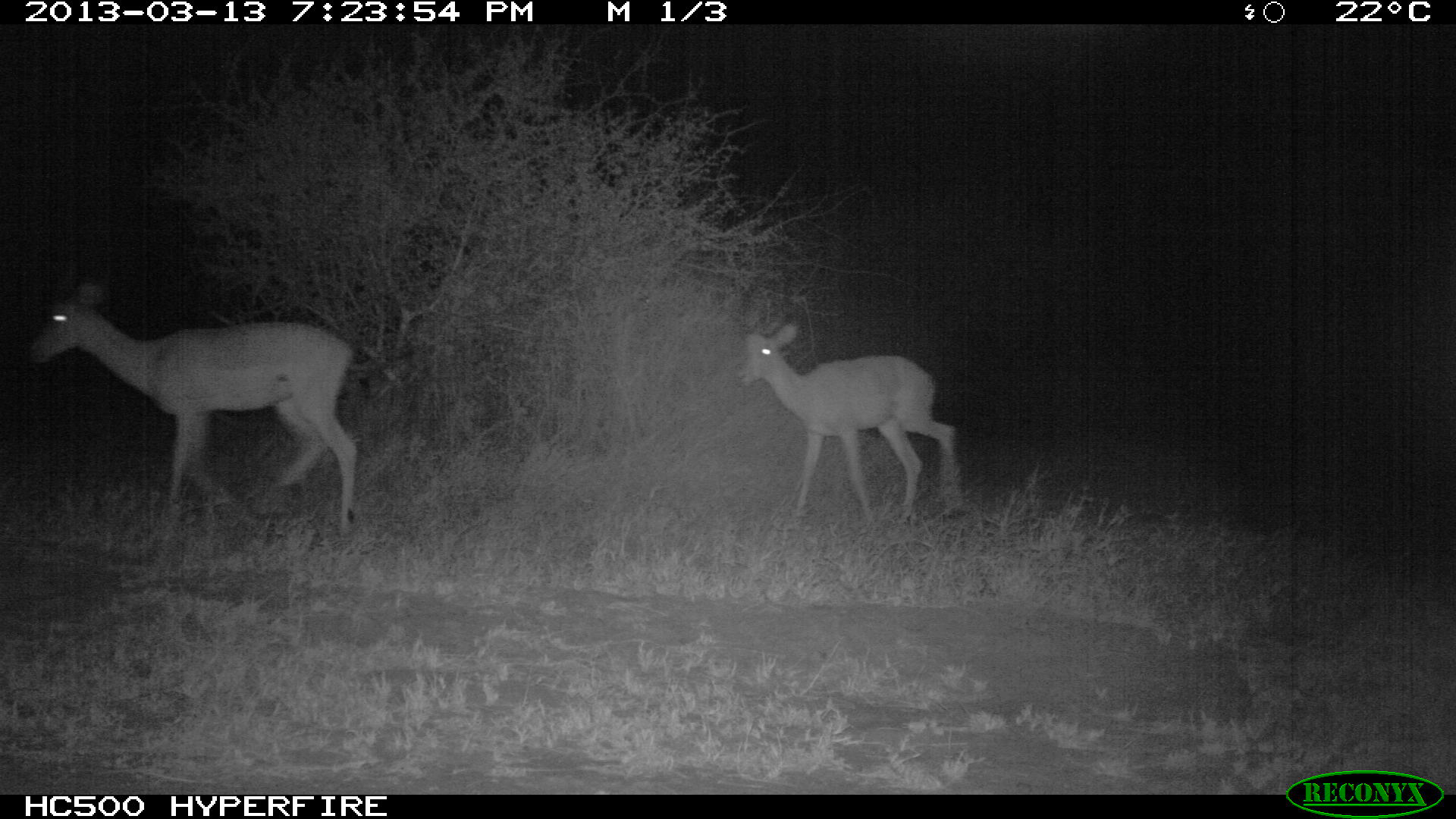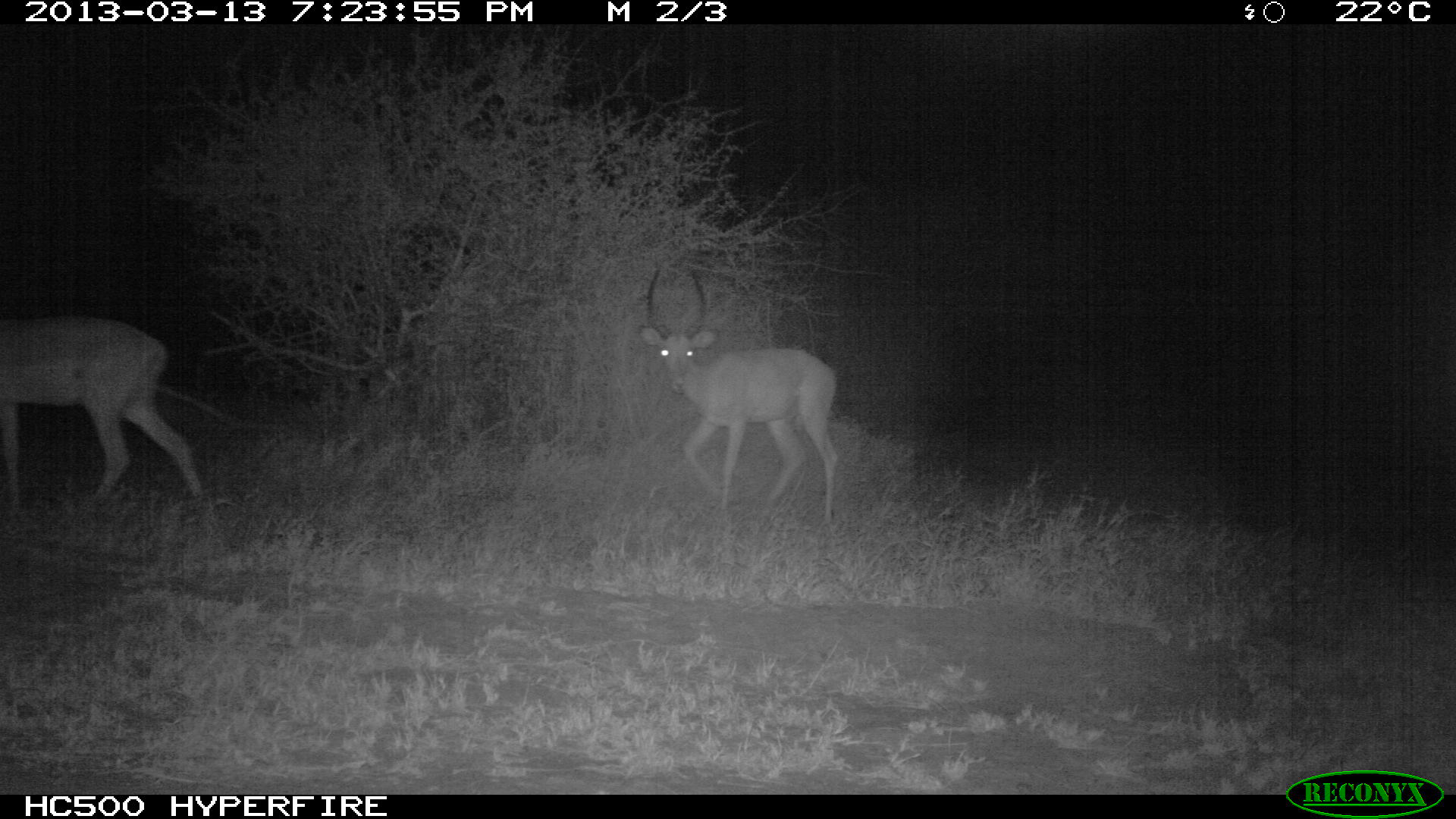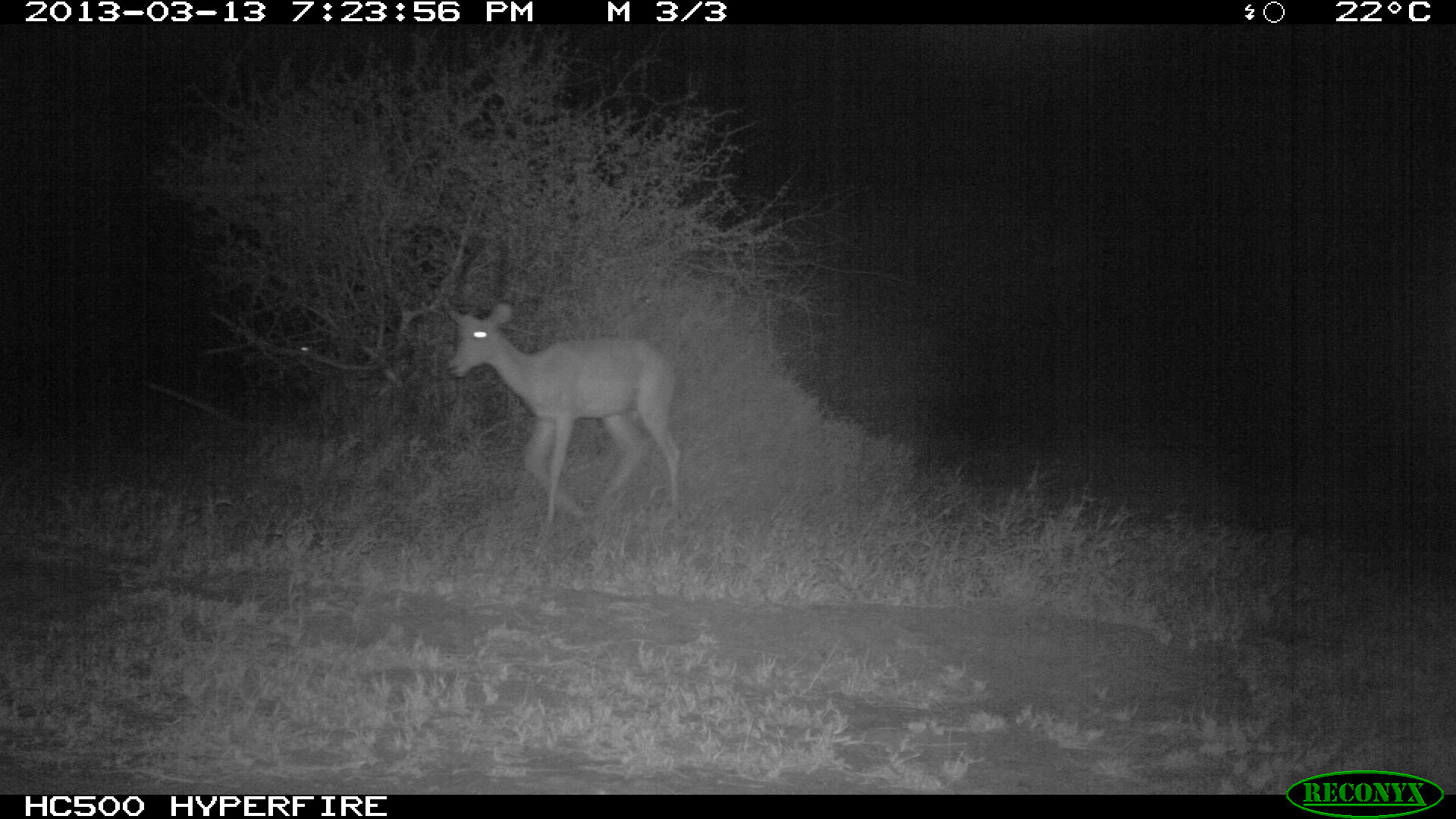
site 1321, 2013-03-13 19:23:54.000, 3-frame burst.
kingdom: Animalia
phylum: Chordata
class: Mammalia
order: Artiodactyla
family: Bovidae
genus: Aepyceros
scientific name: Aepyceros melampus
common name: impala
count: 2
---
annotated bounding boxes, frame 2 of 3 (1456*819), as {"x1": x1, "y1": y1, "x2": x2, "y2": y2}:
aepyceros melampus: {"x1": 637, "y1": 270, "x2": 840, "y2": 531}; {"x1": 0, "y1": 311, "x2": 207, "y2": 514}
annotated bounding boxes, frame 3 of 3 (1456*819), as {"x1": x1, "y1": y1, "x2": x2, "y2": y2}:
aepyceros melampus: {"x1": 442, "y1": 239, "x2": 684, "y2": 532}